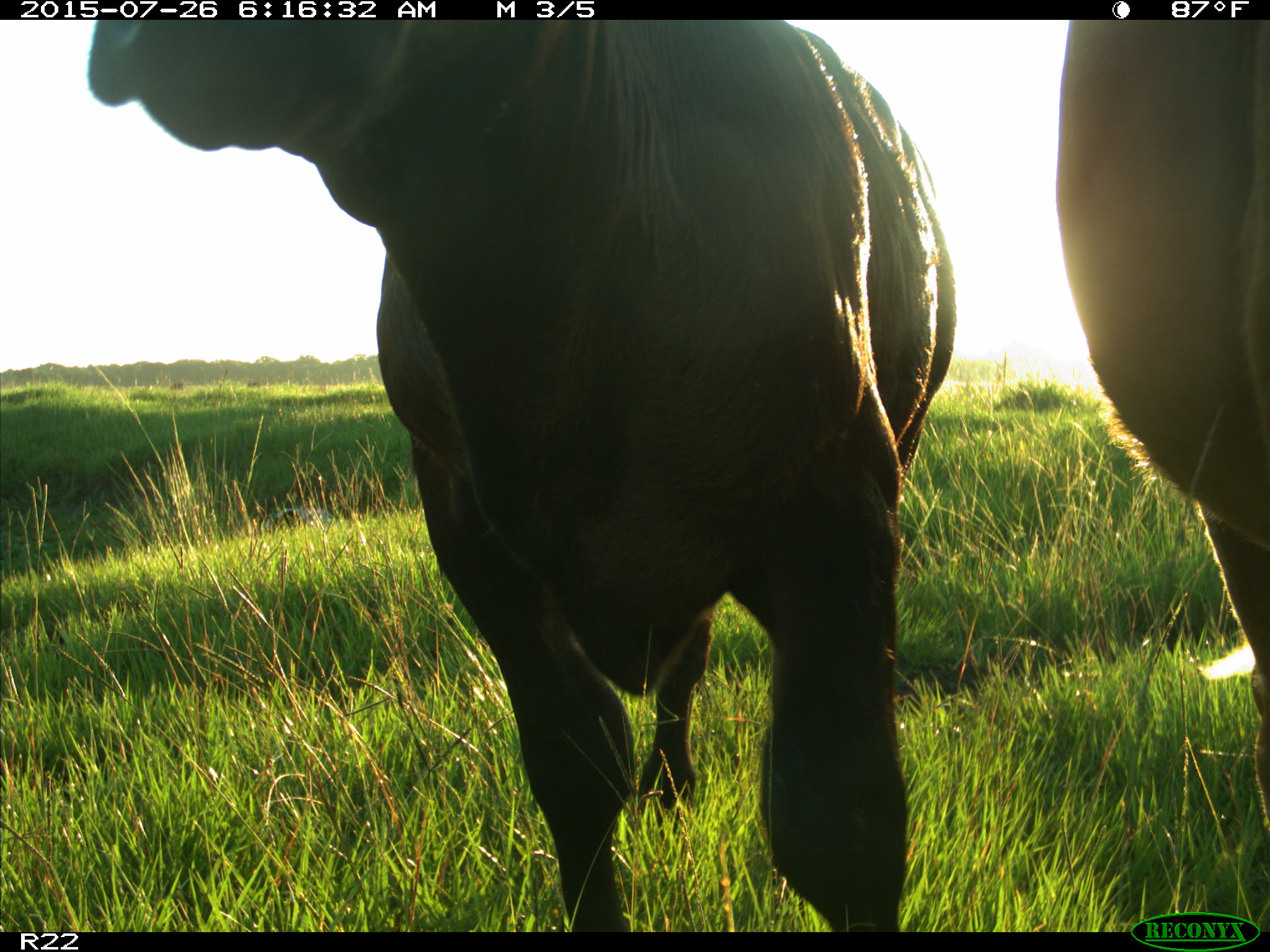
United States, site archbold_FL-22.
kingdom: Animalia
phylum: Chordata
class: Mammalia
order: Artiodactyla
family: Bovidae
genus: Bos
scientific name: Bos taurus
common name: domestic cow